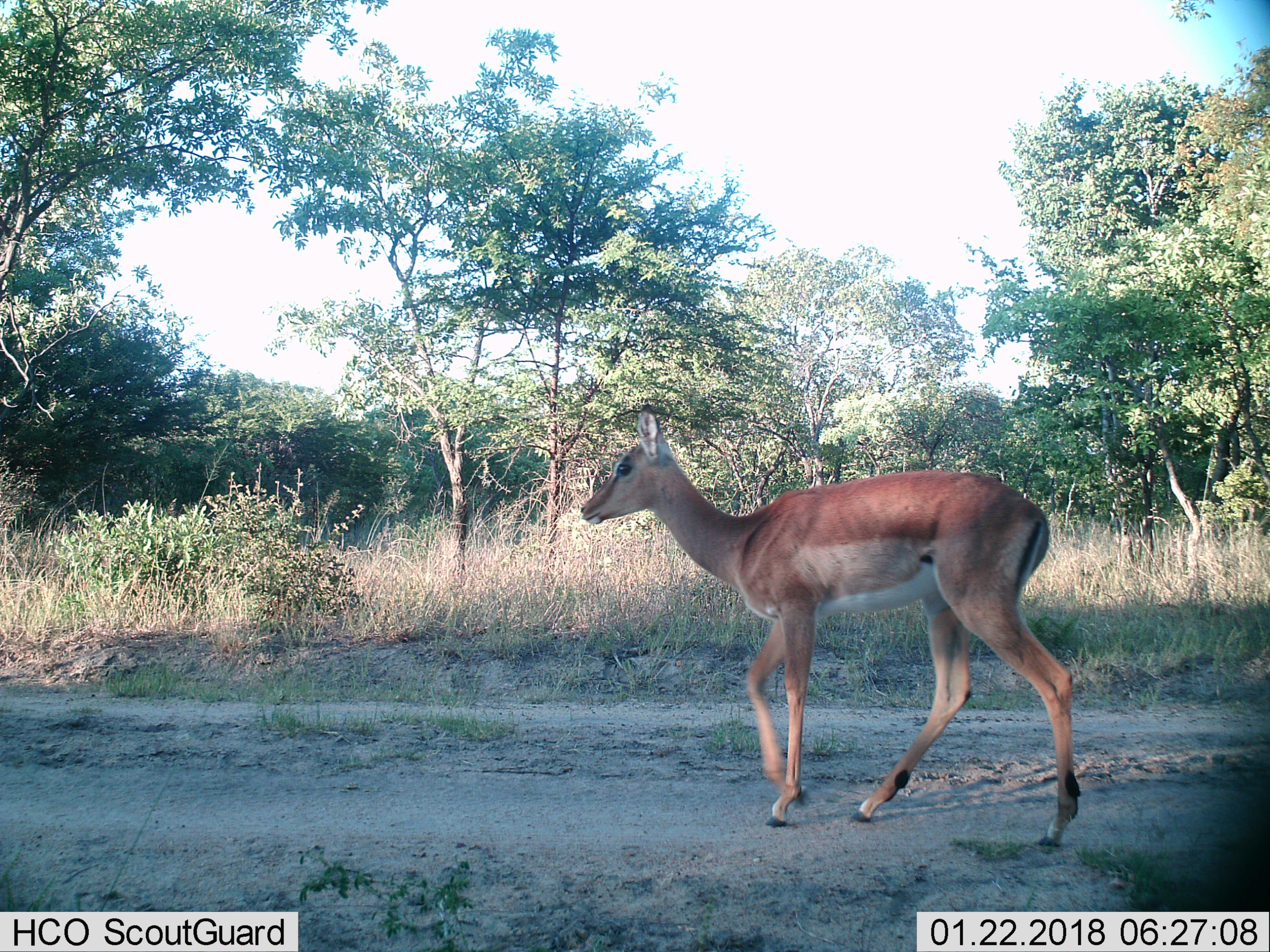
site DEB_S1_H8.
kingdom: Animalia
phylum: Chordata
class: Mammalia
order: Artiodactyla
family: Bovidae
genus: Aepyceros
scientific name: Aepyceros melampus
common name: impala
Impala (Aepyceros melampus), count 1. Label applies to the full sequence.